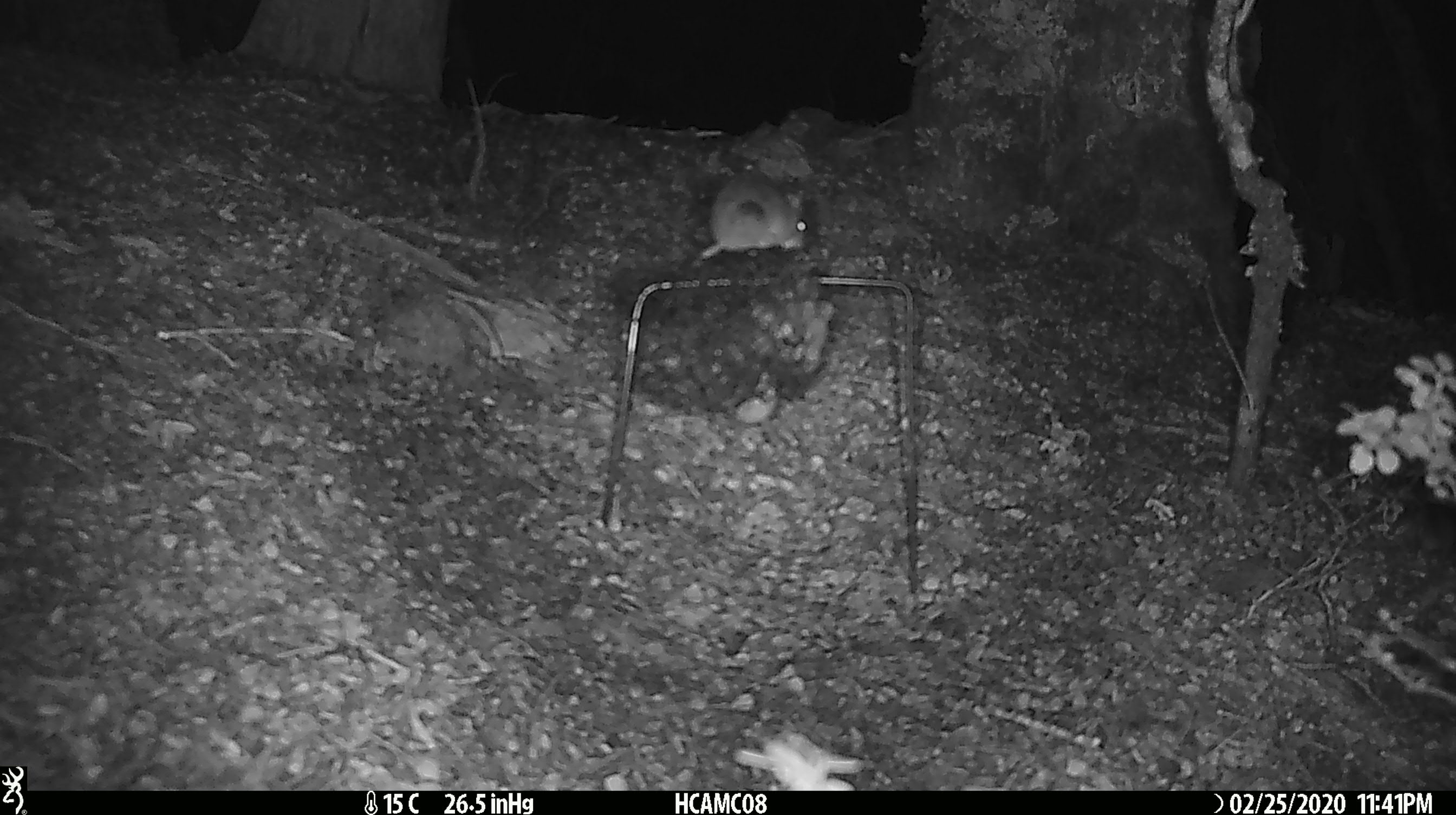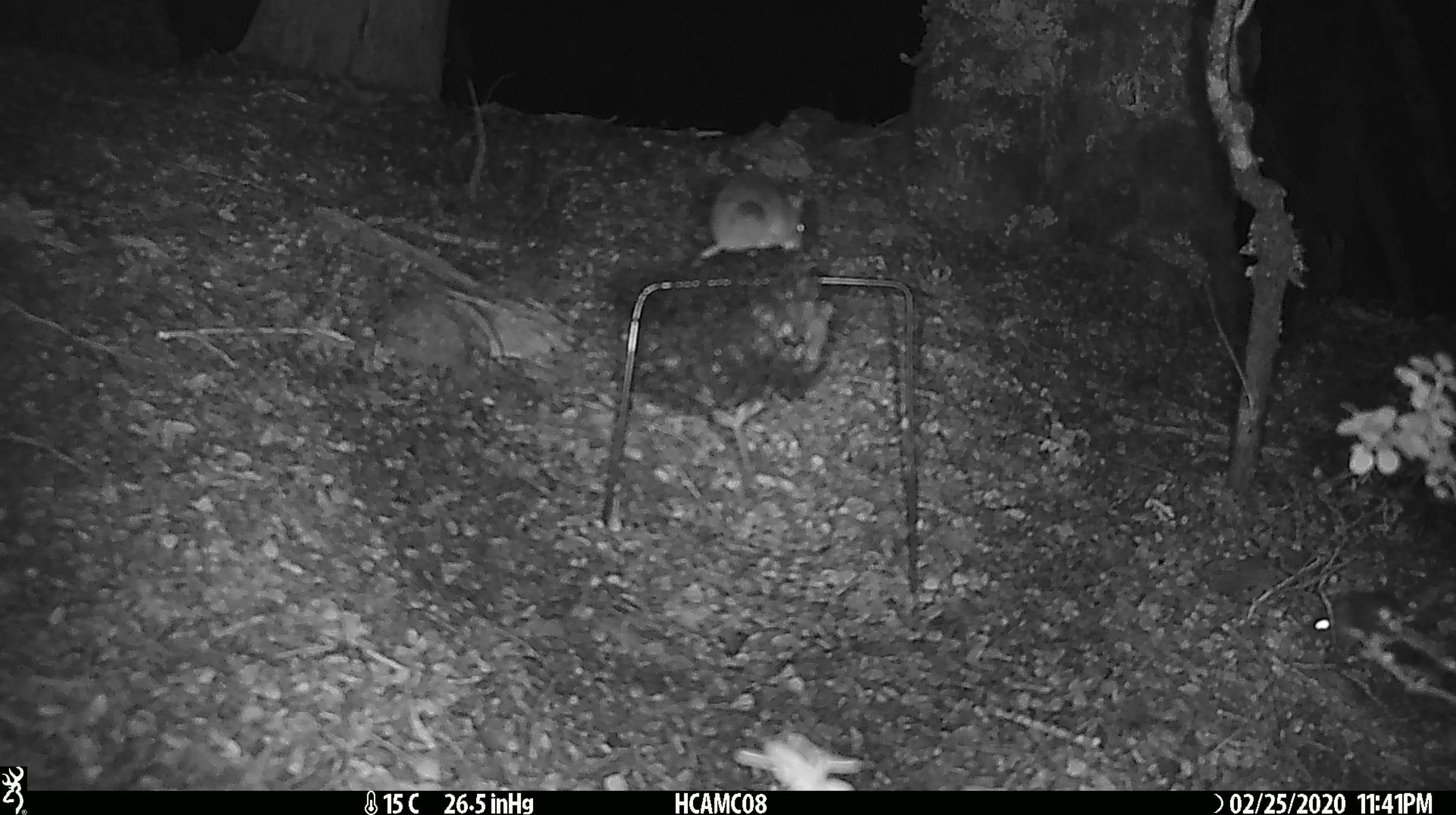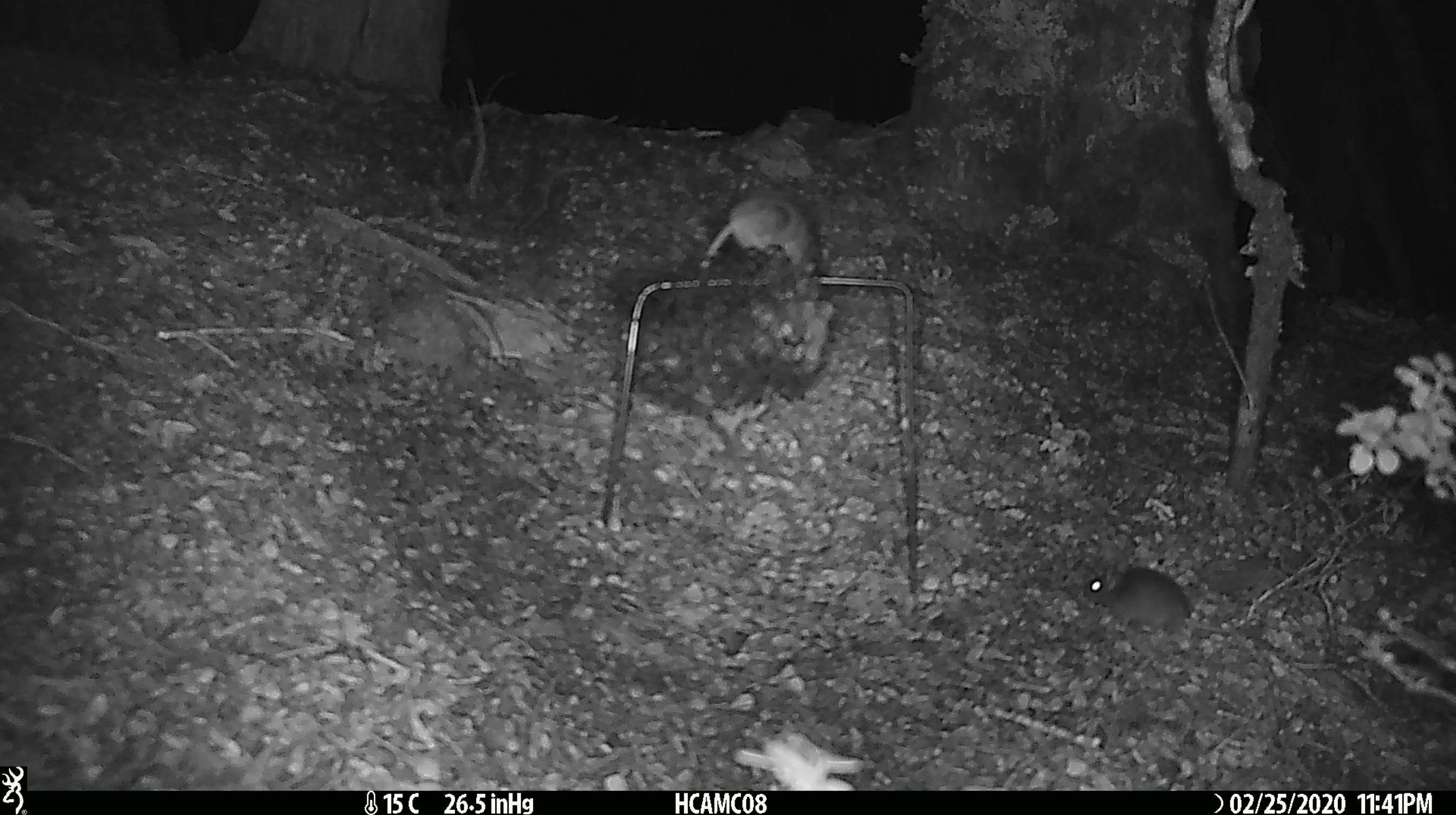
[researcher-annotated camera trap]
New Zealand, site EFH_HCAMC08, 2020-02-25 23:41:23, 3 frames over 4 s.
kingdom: Animalia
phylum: Chordata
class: Mammalia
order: Rodentia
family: Muridae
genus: Mus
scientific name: Mus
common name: mouse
Mouse (Mus).